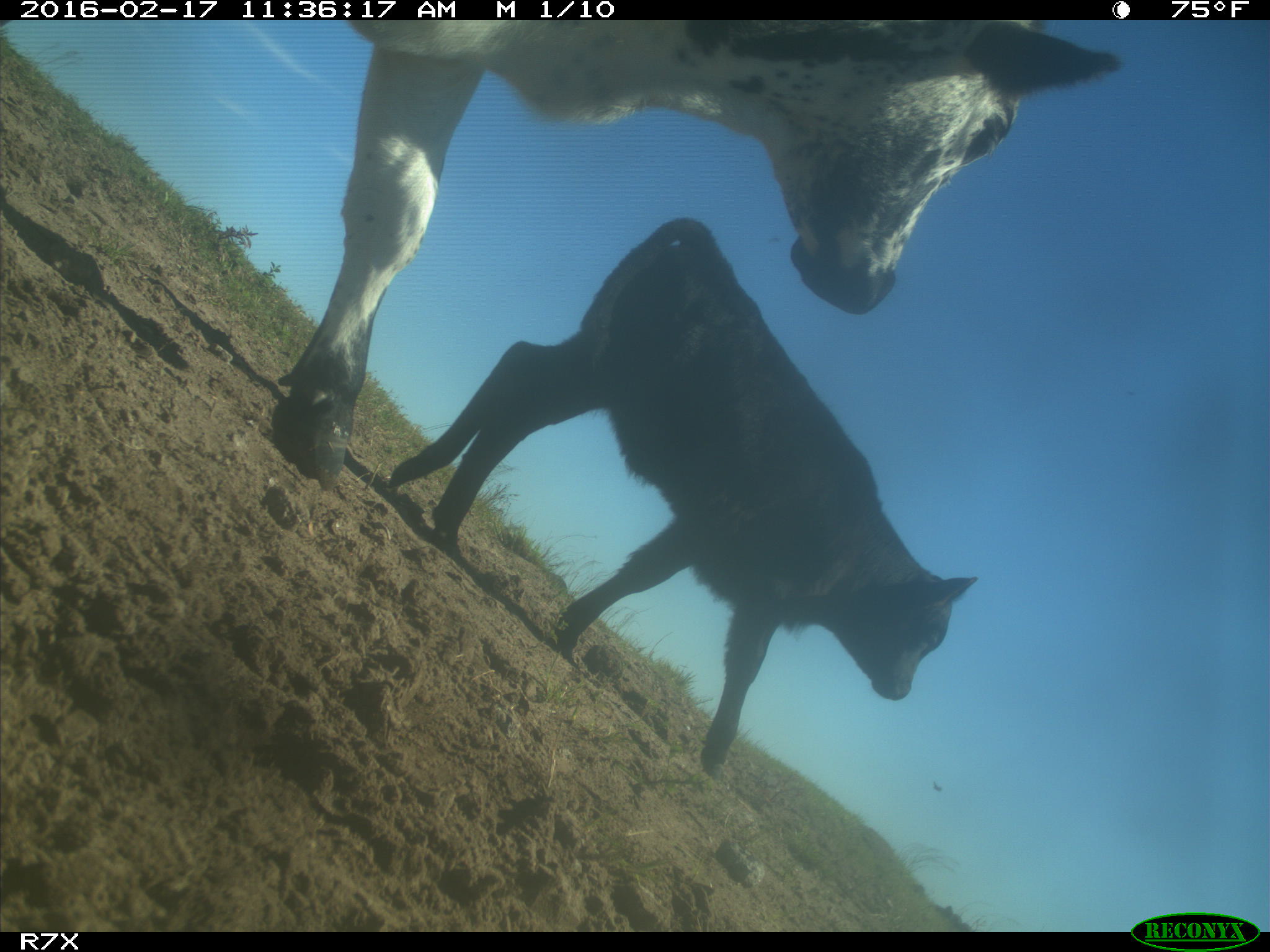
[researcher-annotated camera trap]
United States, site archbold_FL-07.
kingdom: Animalia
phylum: Chordata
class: Mammalia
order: Artiodactyla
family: Bovidae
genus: Bos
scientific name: Bos taurus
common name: domestic cow